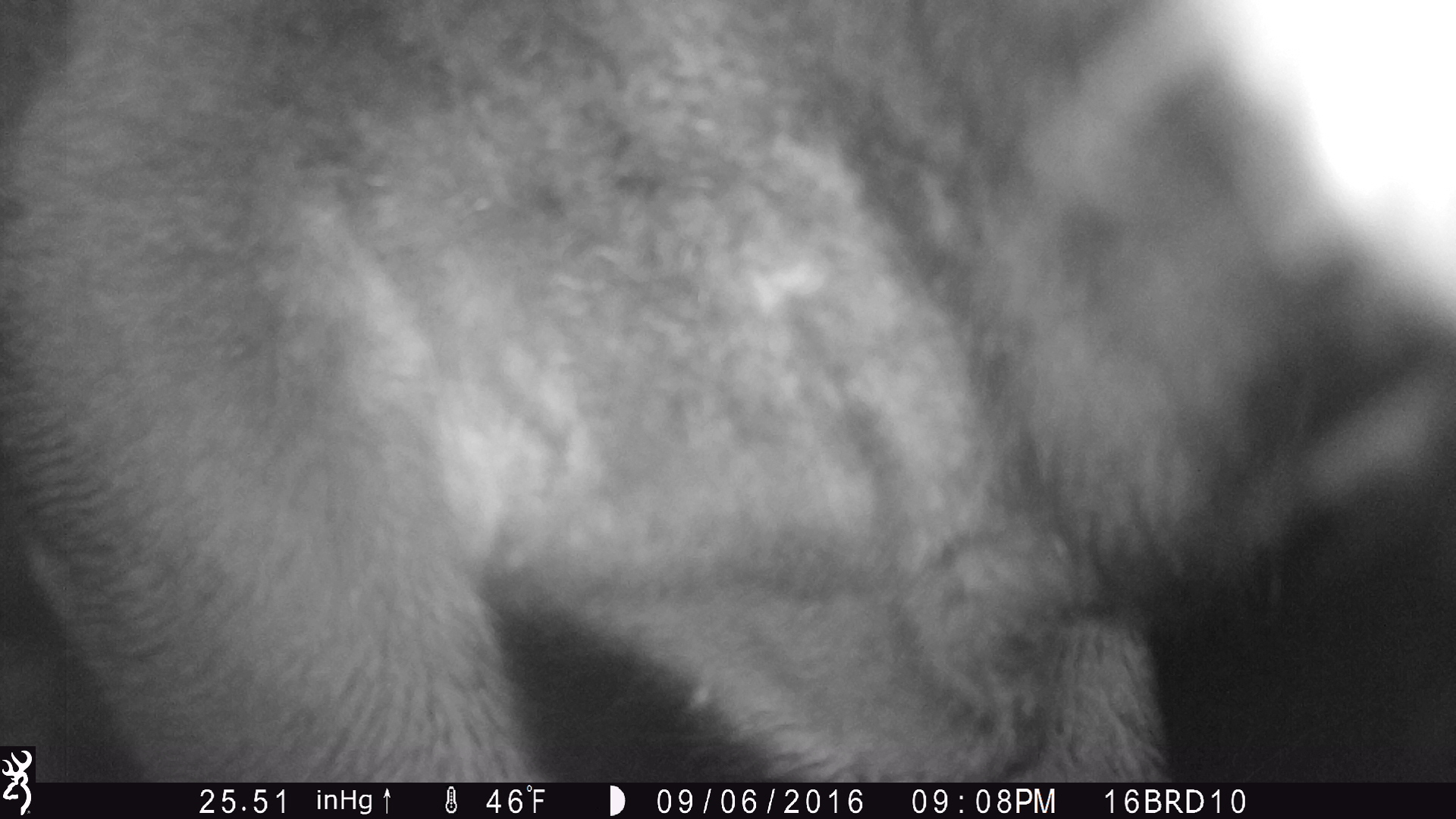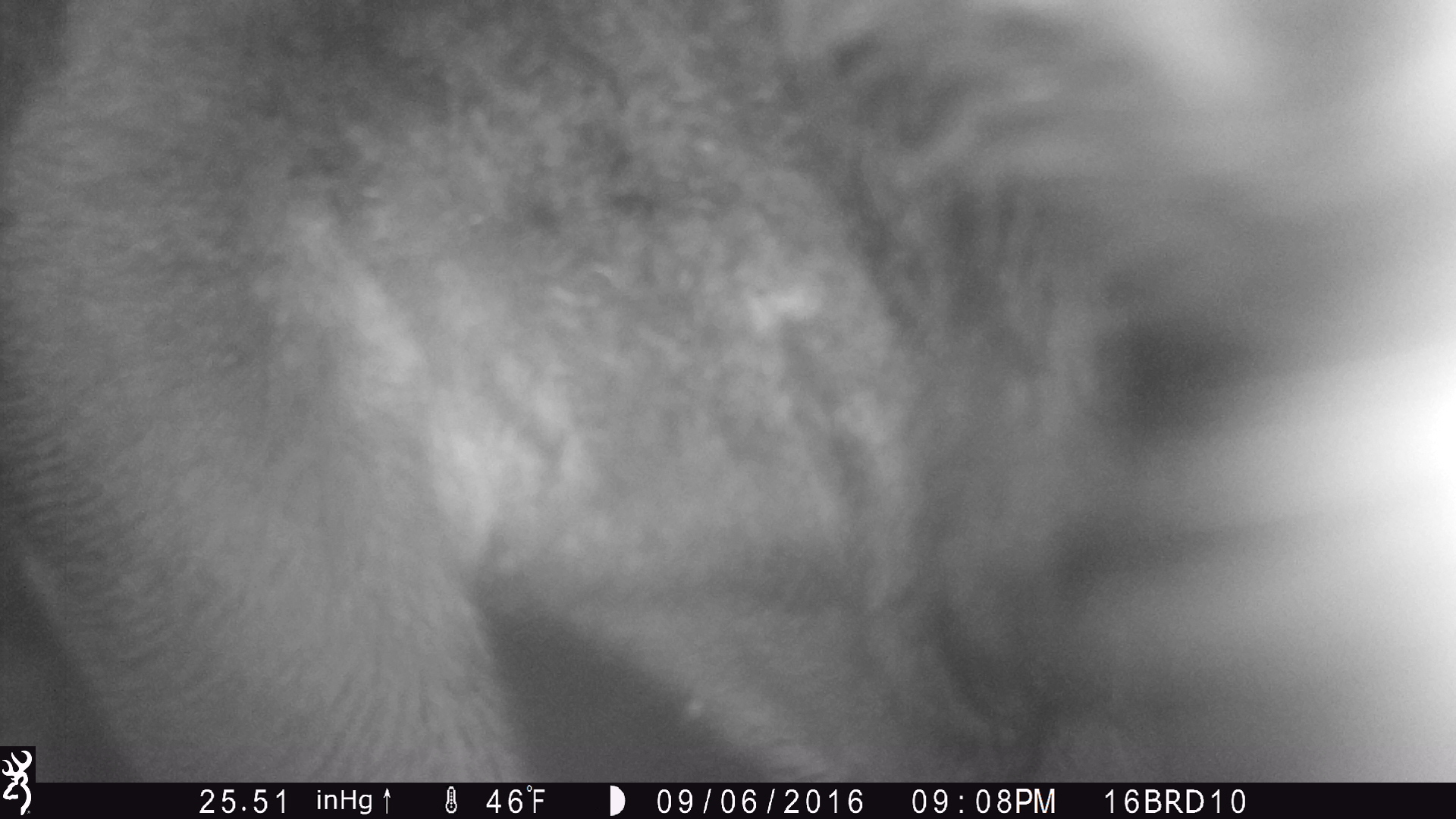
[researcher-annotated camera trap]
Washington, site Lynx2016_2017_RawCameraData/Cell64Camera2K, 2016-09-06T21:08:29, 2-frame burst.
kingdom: Animalia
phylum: Chordata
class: Mammalia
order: Artiodactyla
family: Bovidae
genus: Bos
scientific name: Bos taurus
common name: domestic cattle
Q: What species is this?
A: Domestic cattle (Bos taurus).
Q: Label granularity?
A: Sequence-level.